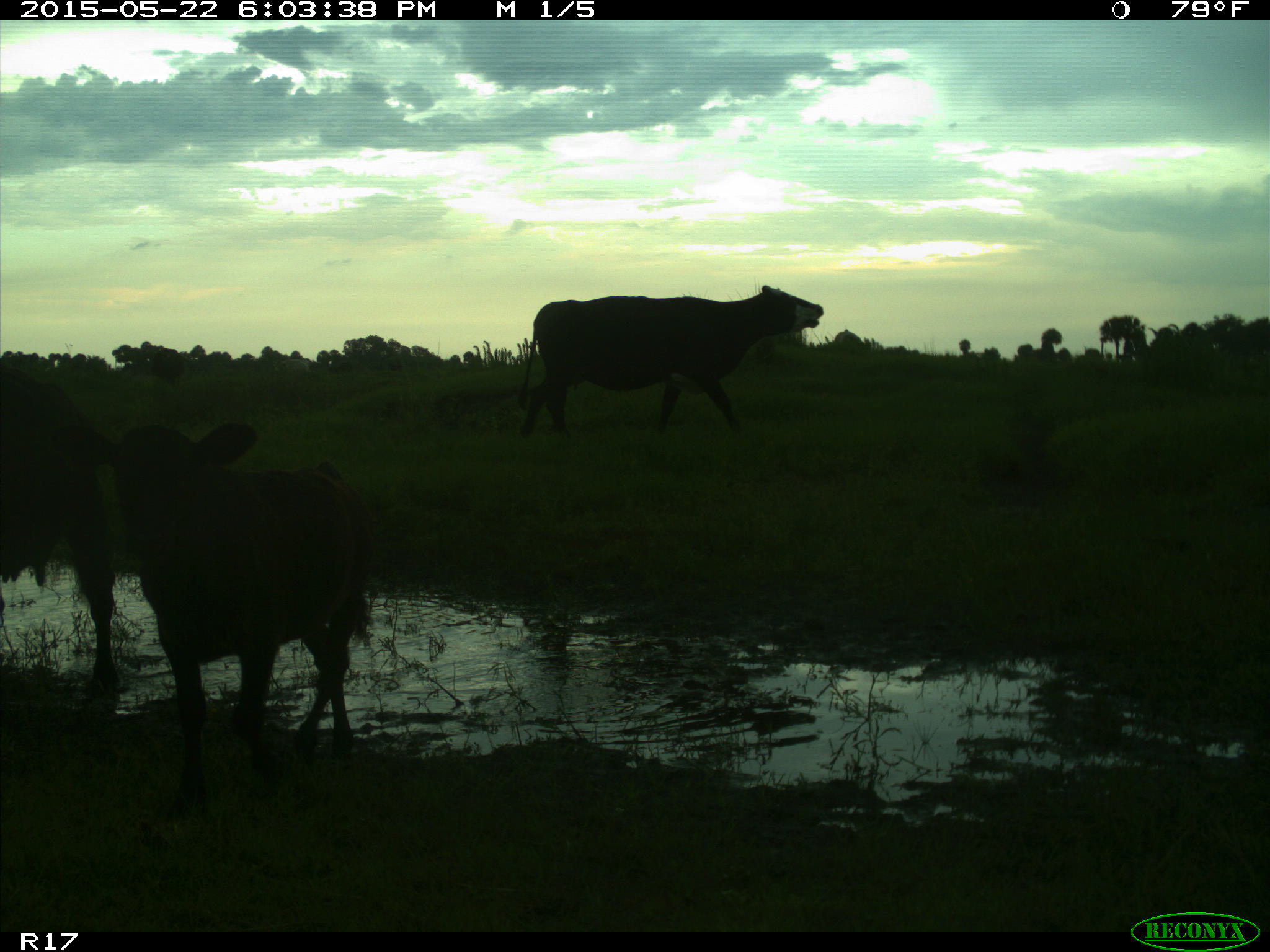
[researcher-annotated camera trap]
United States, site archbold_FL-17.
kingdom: Animalia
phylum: Chordata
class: Mammalia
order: Artiodactyla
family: Bovidae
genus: Bos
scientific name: Bos taurus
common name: domestic cow